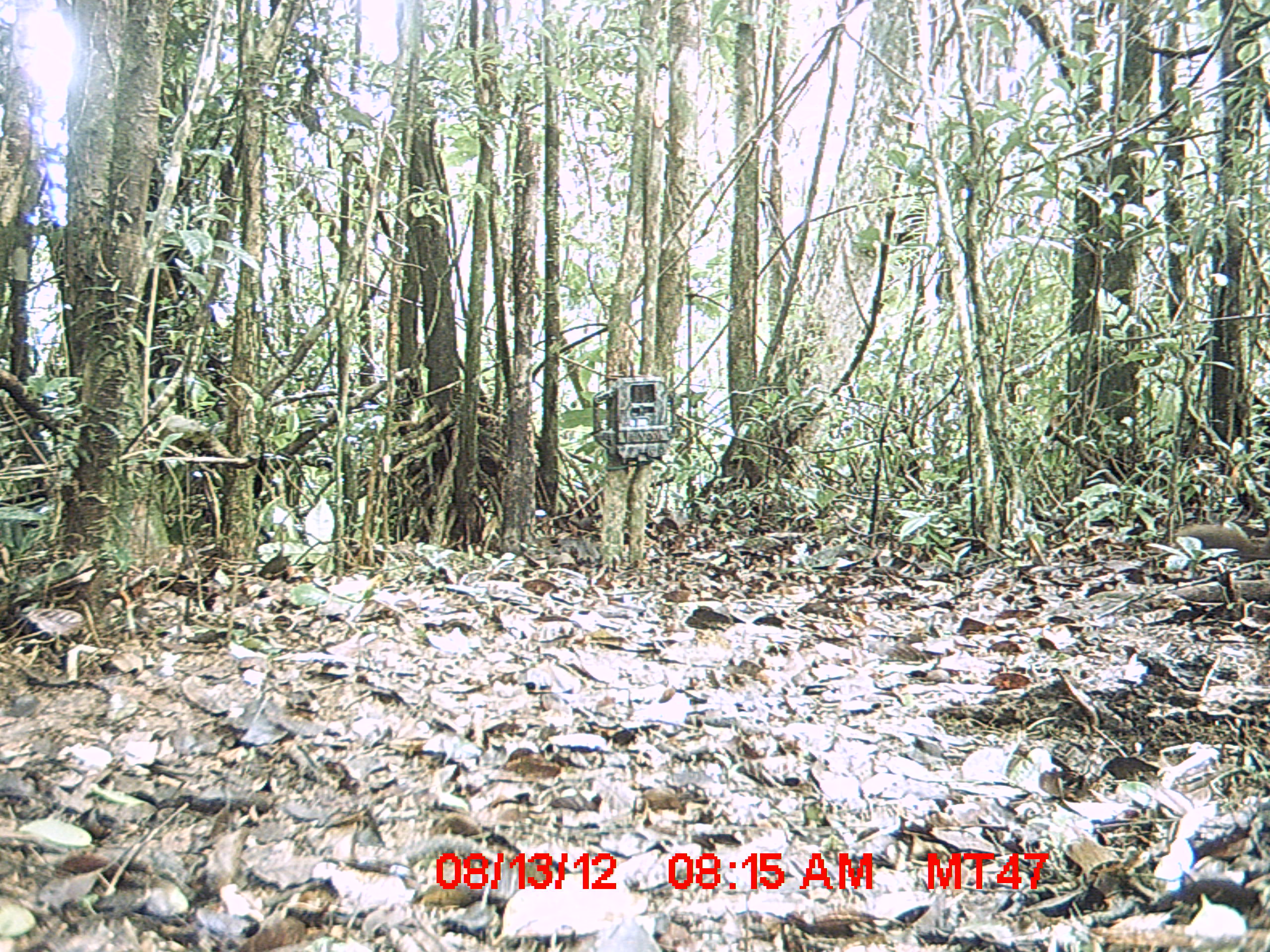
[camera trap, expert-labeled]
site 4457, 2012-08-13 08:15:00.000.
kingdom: Animalia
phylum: Chordata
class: Mammalia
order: Carnivora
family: Eupleridae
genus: Salanoia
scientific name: Salanoia concolor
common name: brown-tailed vontsira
Salanoia concolor (brown-tailed vontsira), count 1.